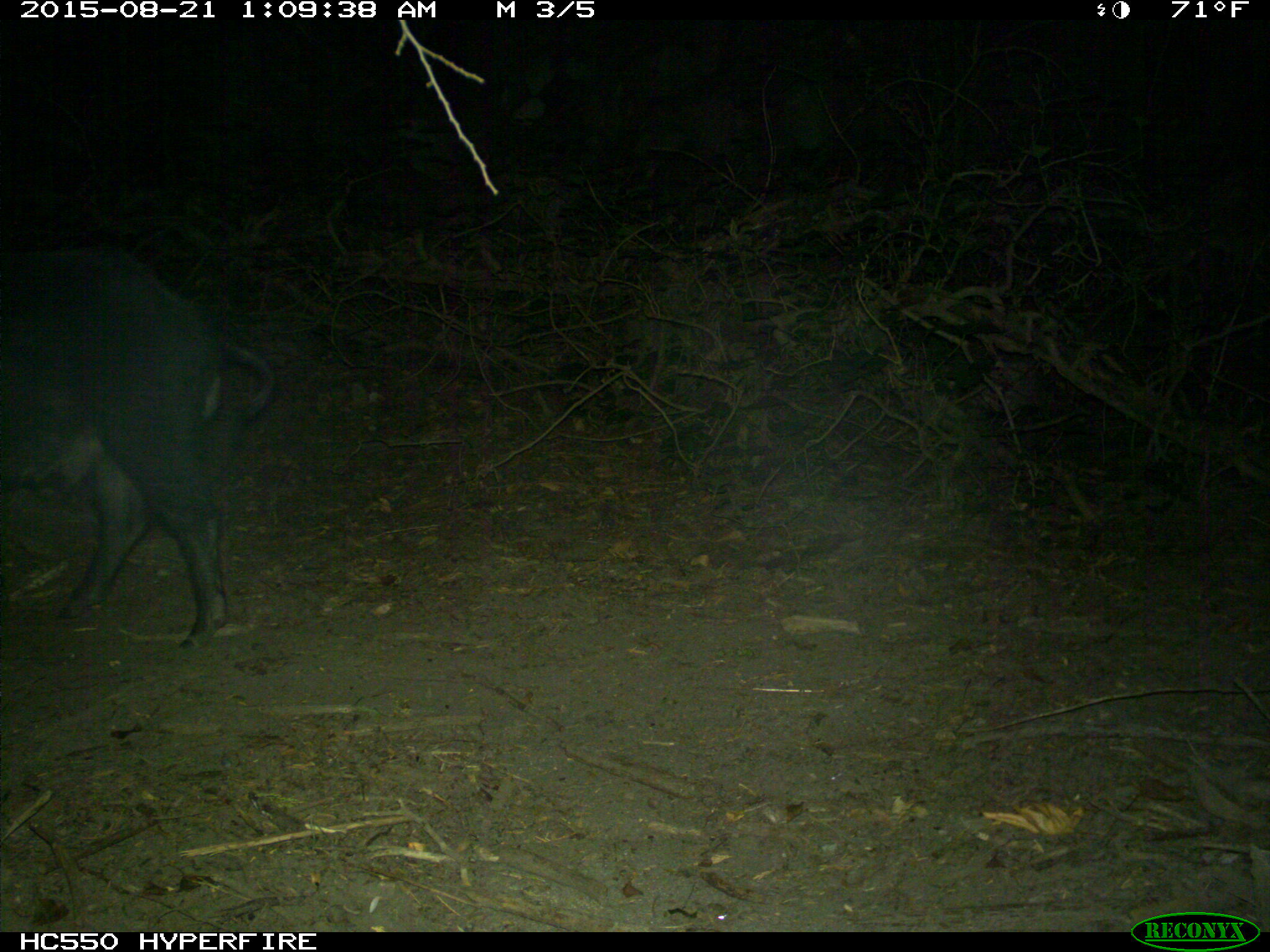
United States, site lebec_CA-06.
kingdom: Animalia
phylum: Chordata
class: Mammalia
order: Artiodactyla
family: Suidae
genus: Sus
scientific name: Sus scrofa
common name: wild boar